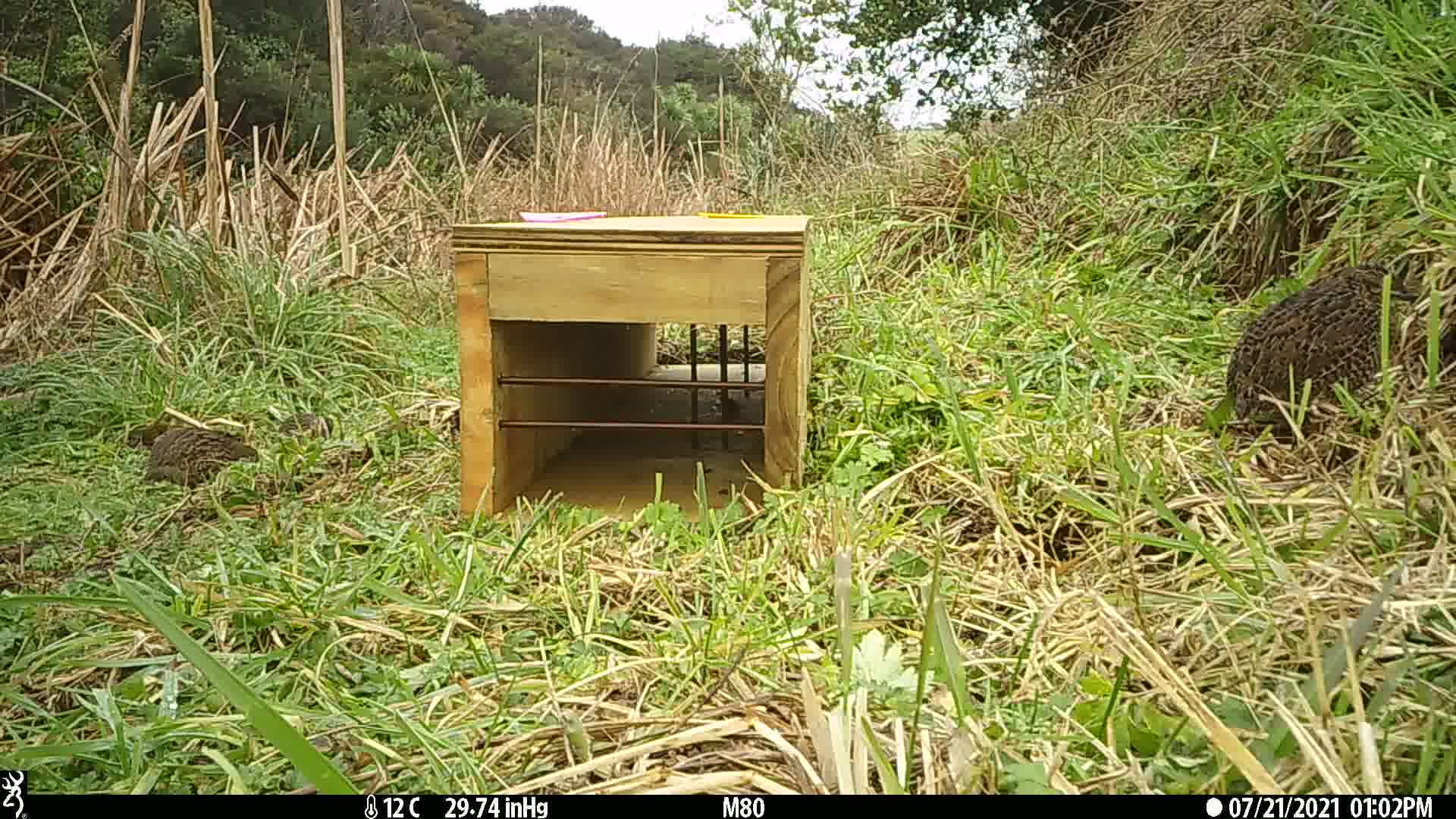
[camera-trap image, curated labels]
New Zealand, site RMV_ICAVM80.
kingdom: Animalia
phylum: Chordata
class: Aves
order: Galliformes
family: Phasianidae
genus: Synoicus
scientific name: Synoicus ypsilophorus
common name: brown quail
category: quail brown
Quail brown (brown quail) (Synoicus ypsilophorus).